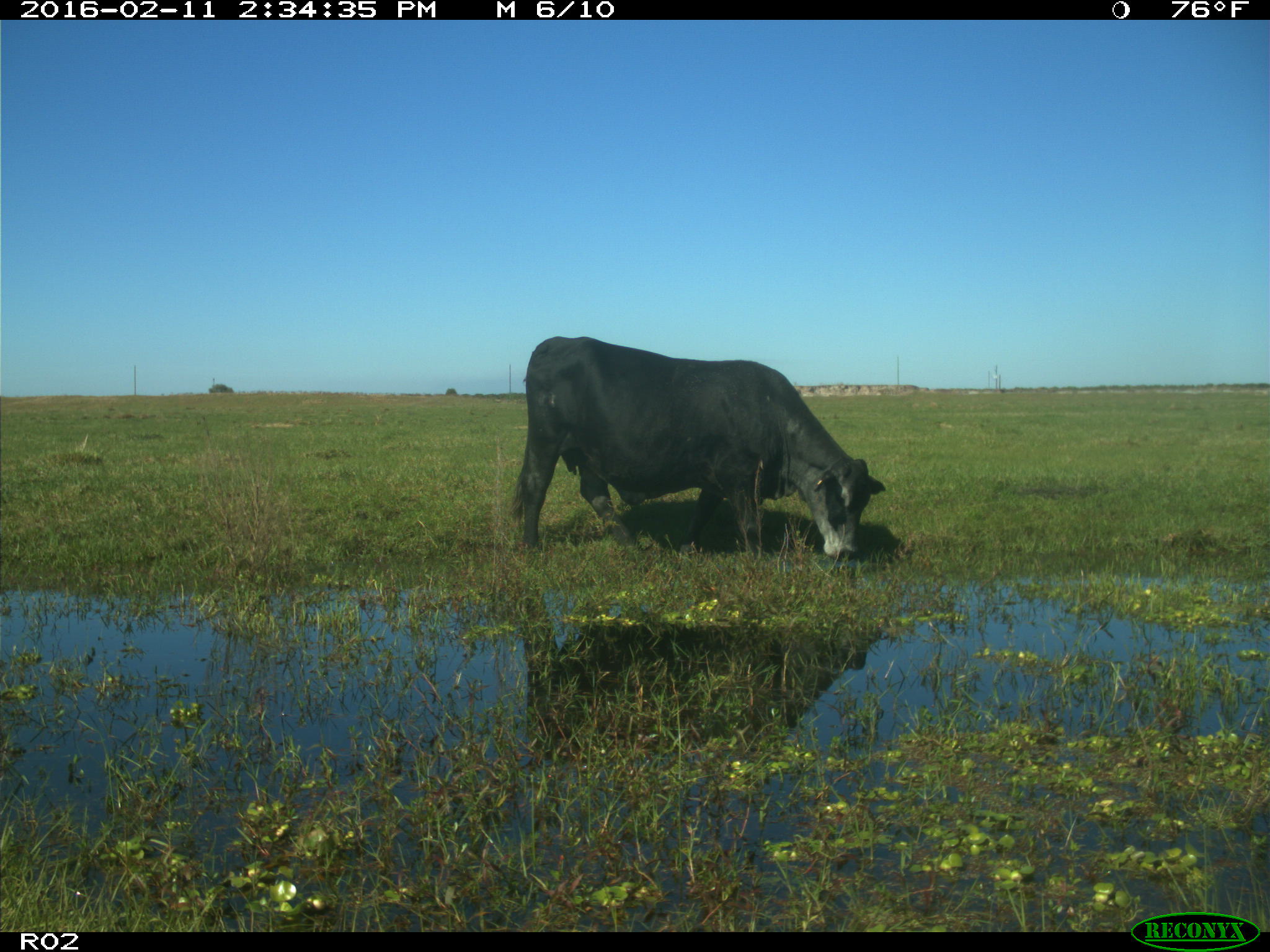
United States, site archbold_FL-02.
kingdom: Animalia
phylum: Chordata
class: Mammalia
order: Artiodactyla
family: Bovidae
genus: Bos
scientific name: Bos taurus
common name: domestic cow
Bos taurus (domestic cow).